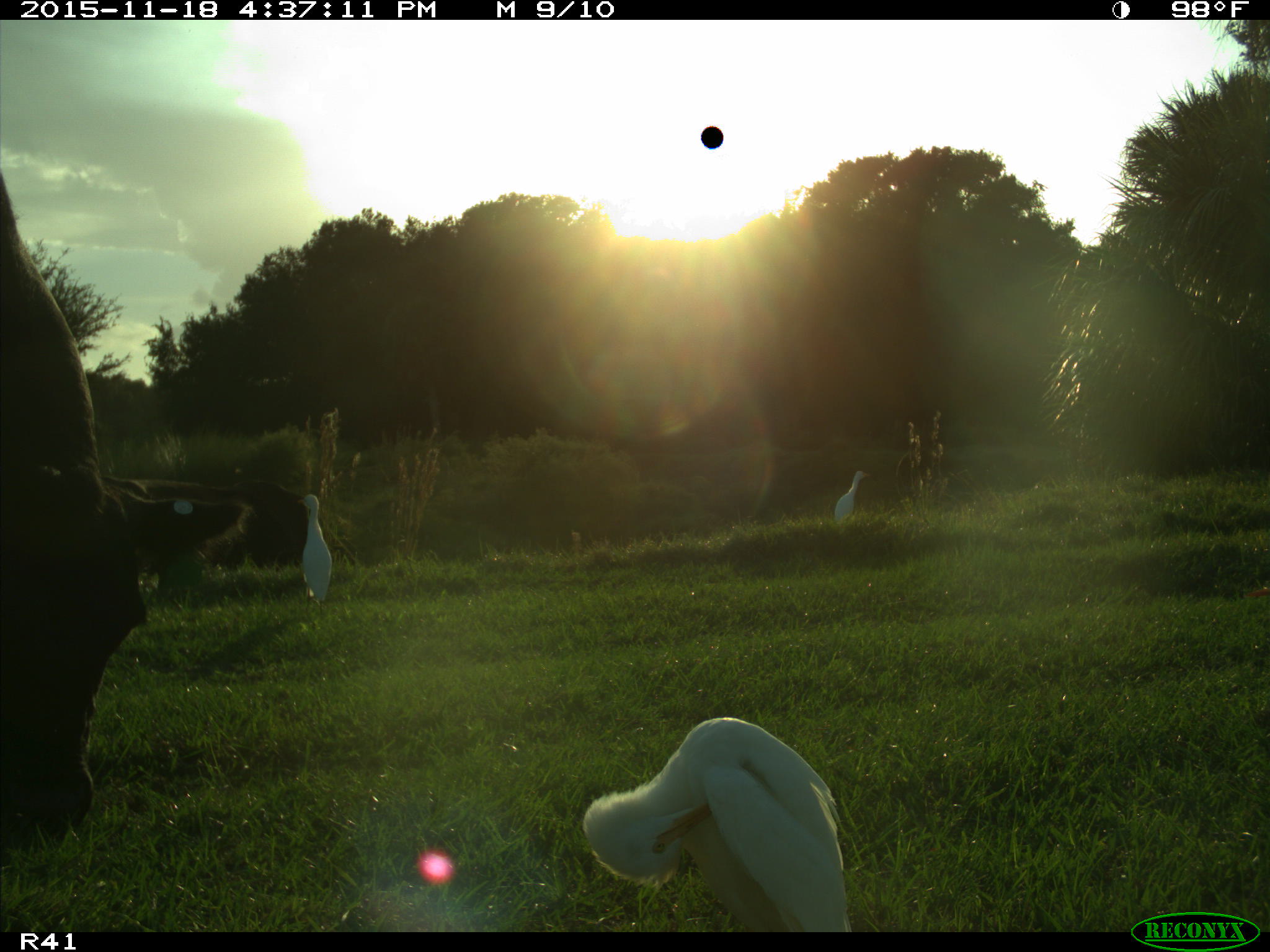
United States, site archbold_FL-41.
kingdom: Animalia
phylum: Chordata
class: Mammalia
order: Artiodactyla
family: Bovidae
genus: Bos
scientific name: Bos taurus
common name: domestic cow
Bos taurus (domestic cow).